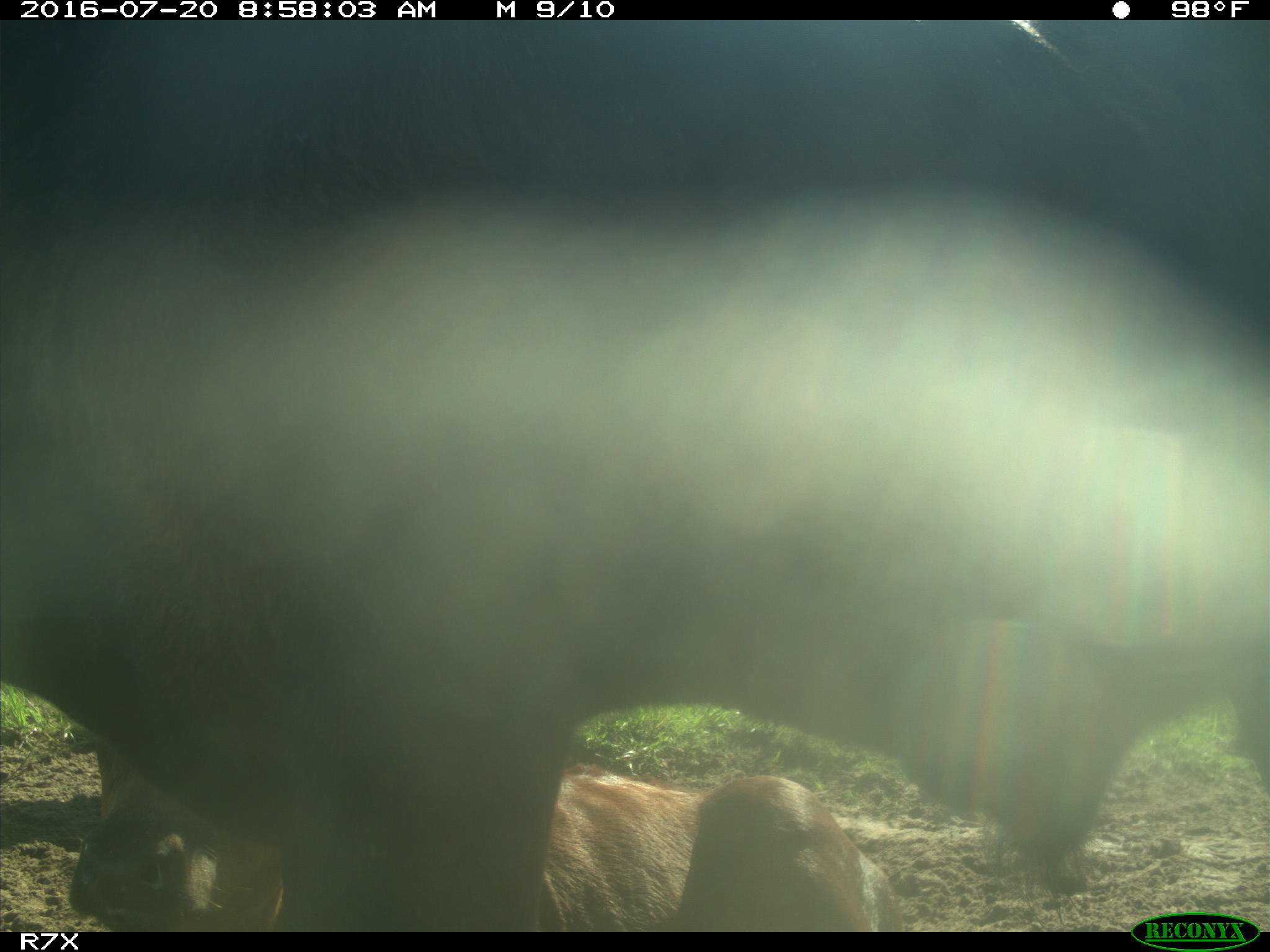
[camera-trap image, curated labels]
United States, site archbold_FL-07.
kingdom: Animalia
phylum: Chordata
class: Mammalia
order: Artiodactyla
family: Bovidae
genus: Bos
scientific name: Bos taurus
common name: domestic cow